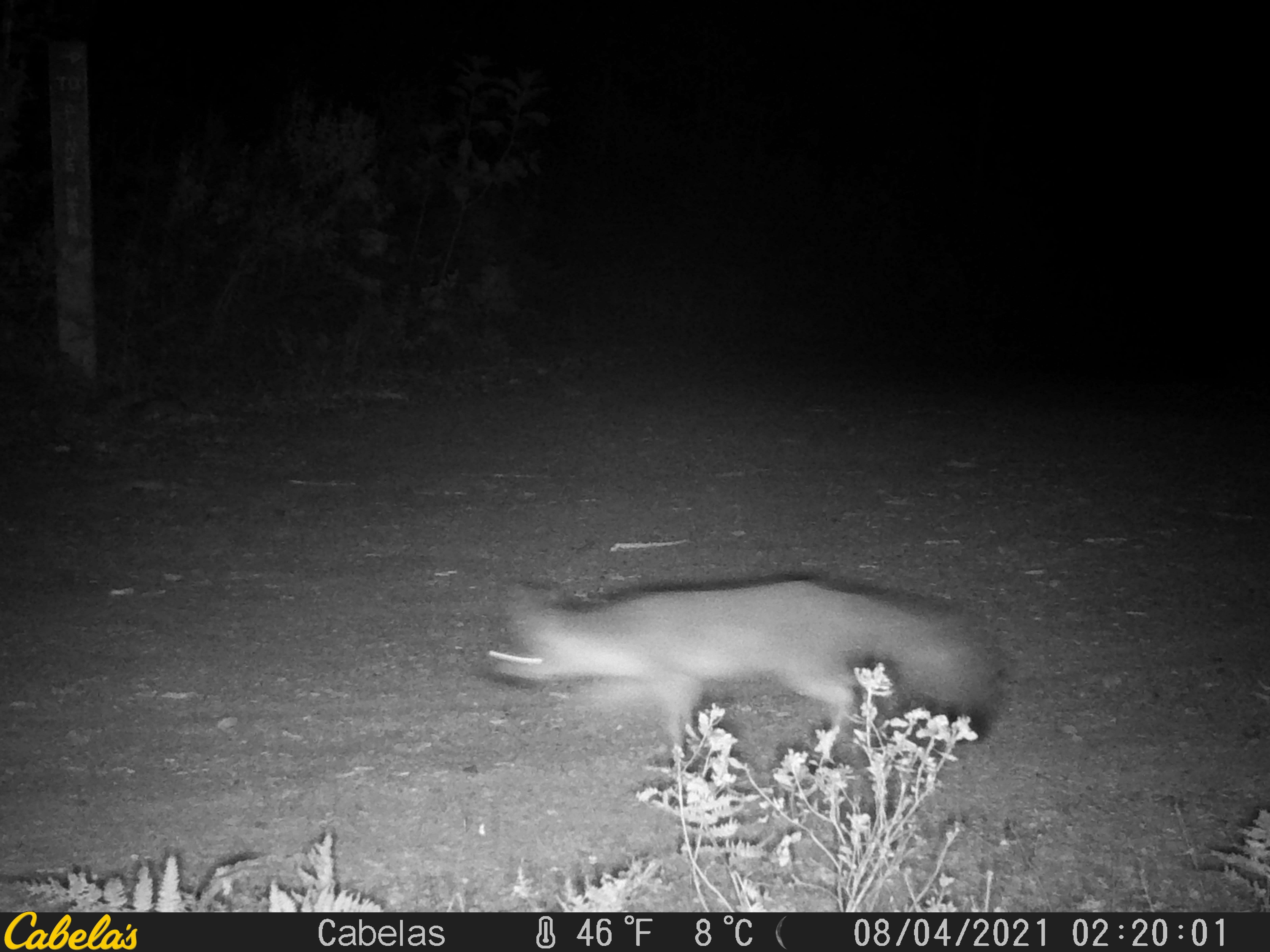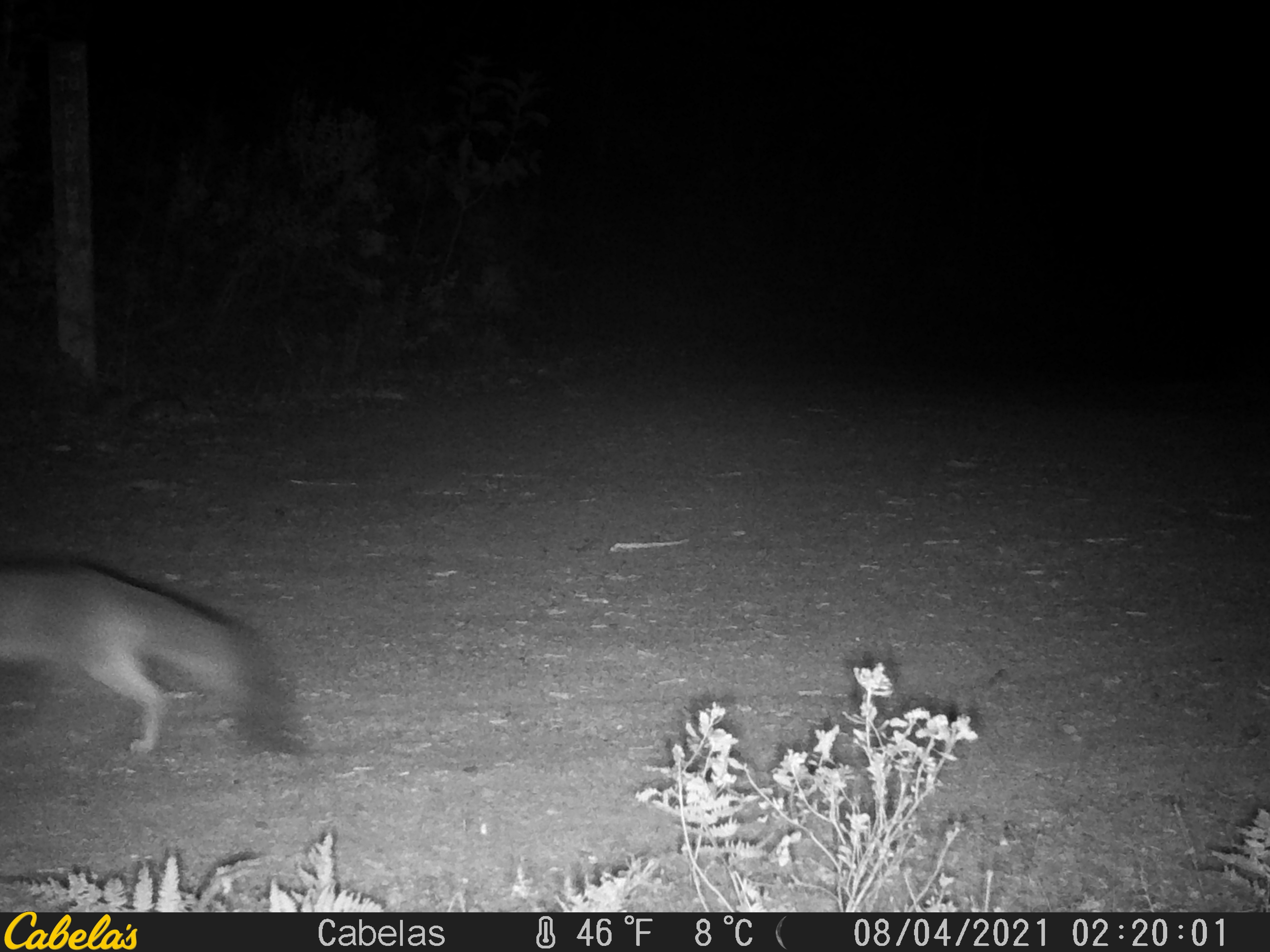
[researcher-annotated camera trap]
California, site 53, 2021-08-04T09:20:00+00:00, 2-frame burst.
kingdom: Animalia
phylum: Chordata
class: Mammalia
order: Carnivora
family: Canidae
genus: Urocyon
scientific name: Urocyon cinereoargenteus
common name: gray fox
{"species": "gray fox (Urocyon cinereoargenteus)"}